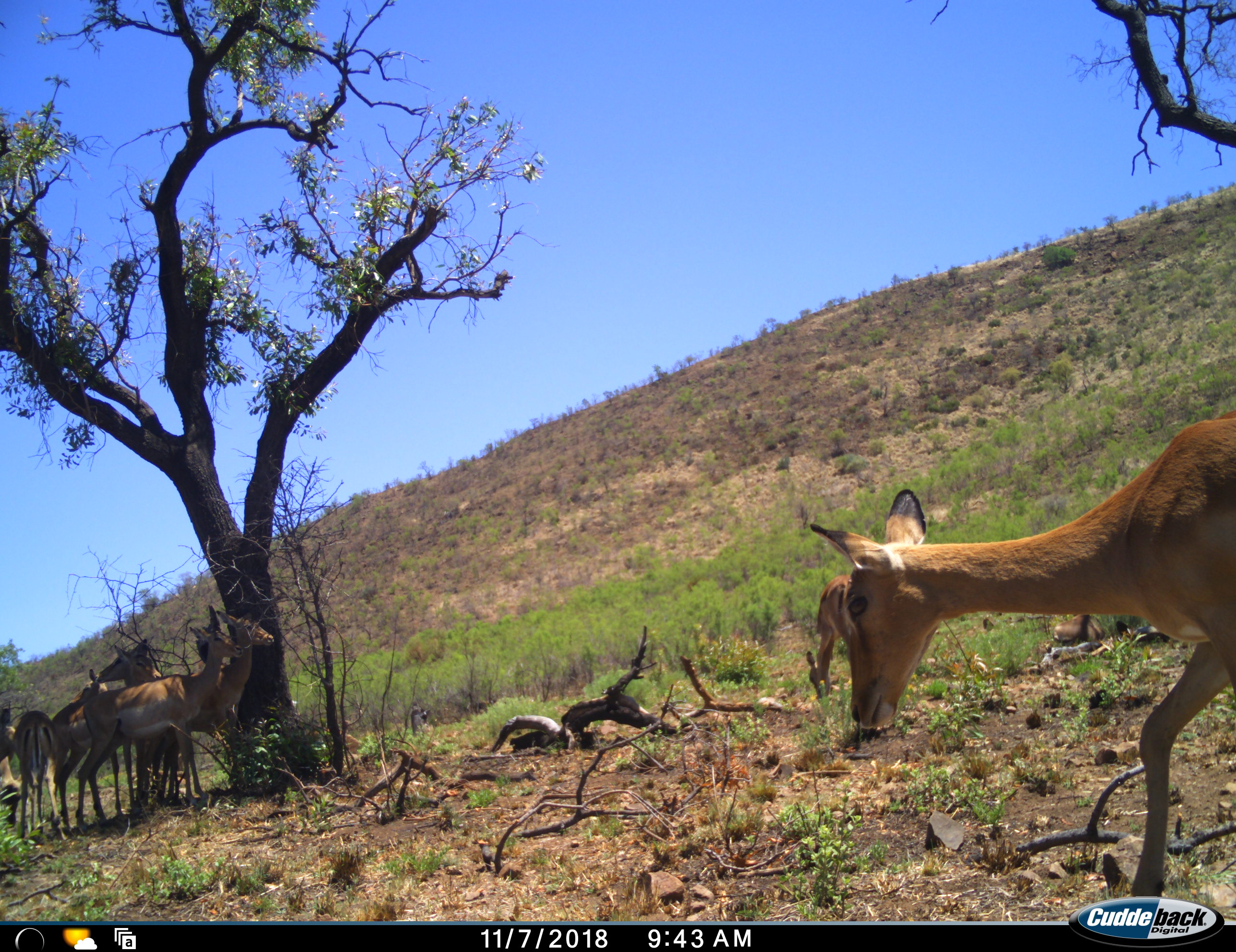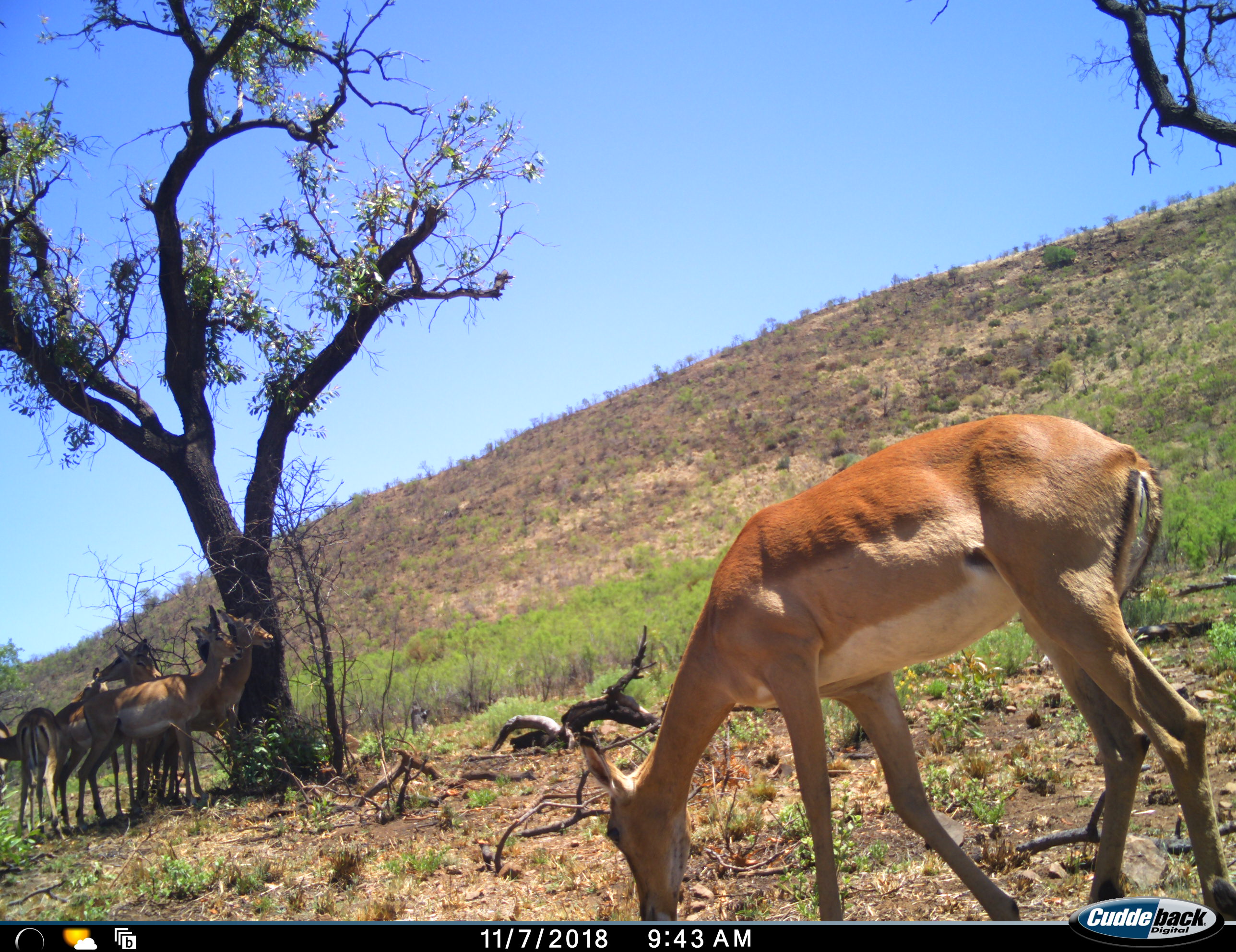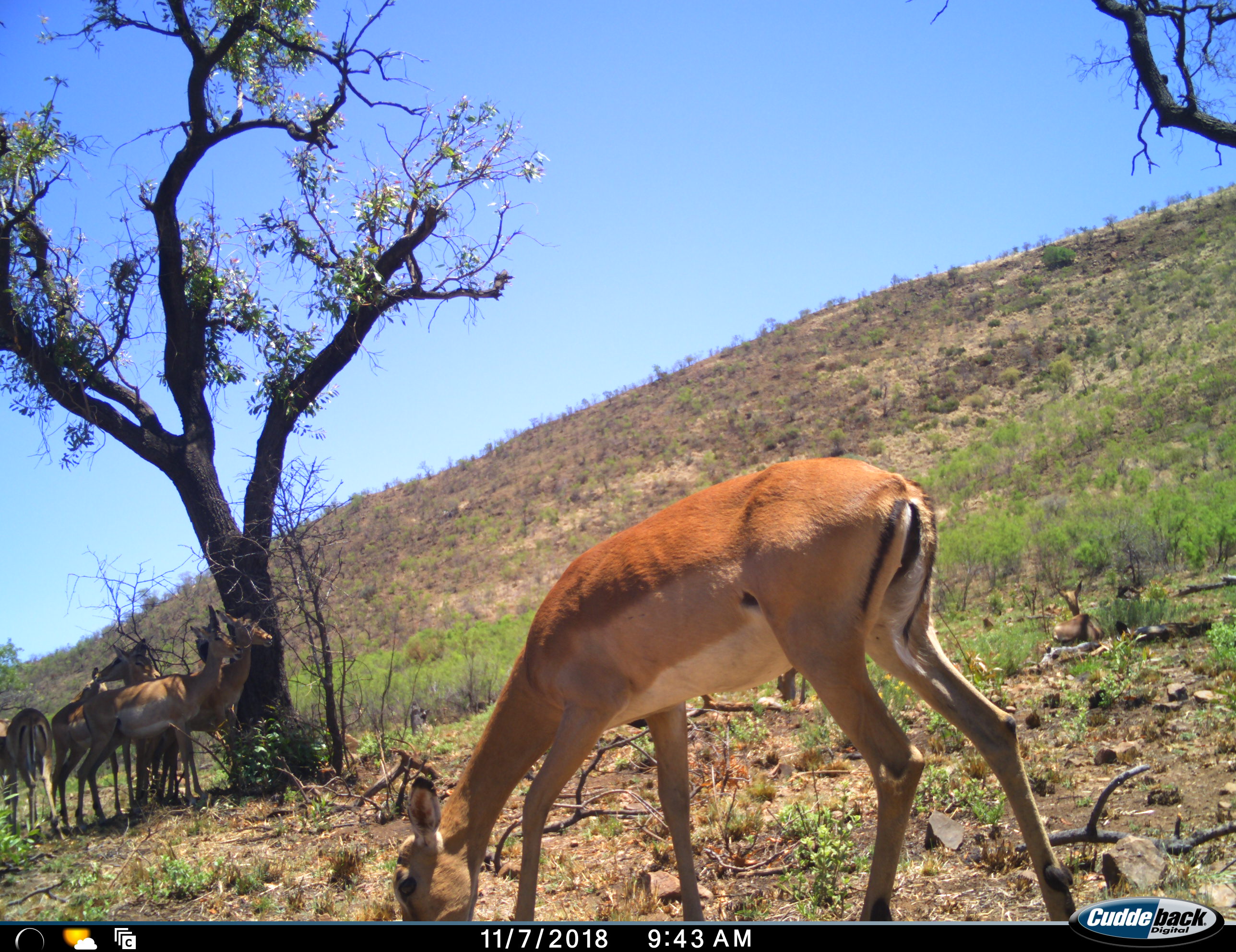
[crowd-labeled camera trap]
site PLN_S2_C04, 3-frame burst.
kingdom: Animalia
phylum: Chordata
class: Mammalia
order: Artiodactyla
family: Bovidae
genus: Aepyceros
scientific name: Aepyceros melampus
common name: impala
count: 8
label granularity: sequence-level